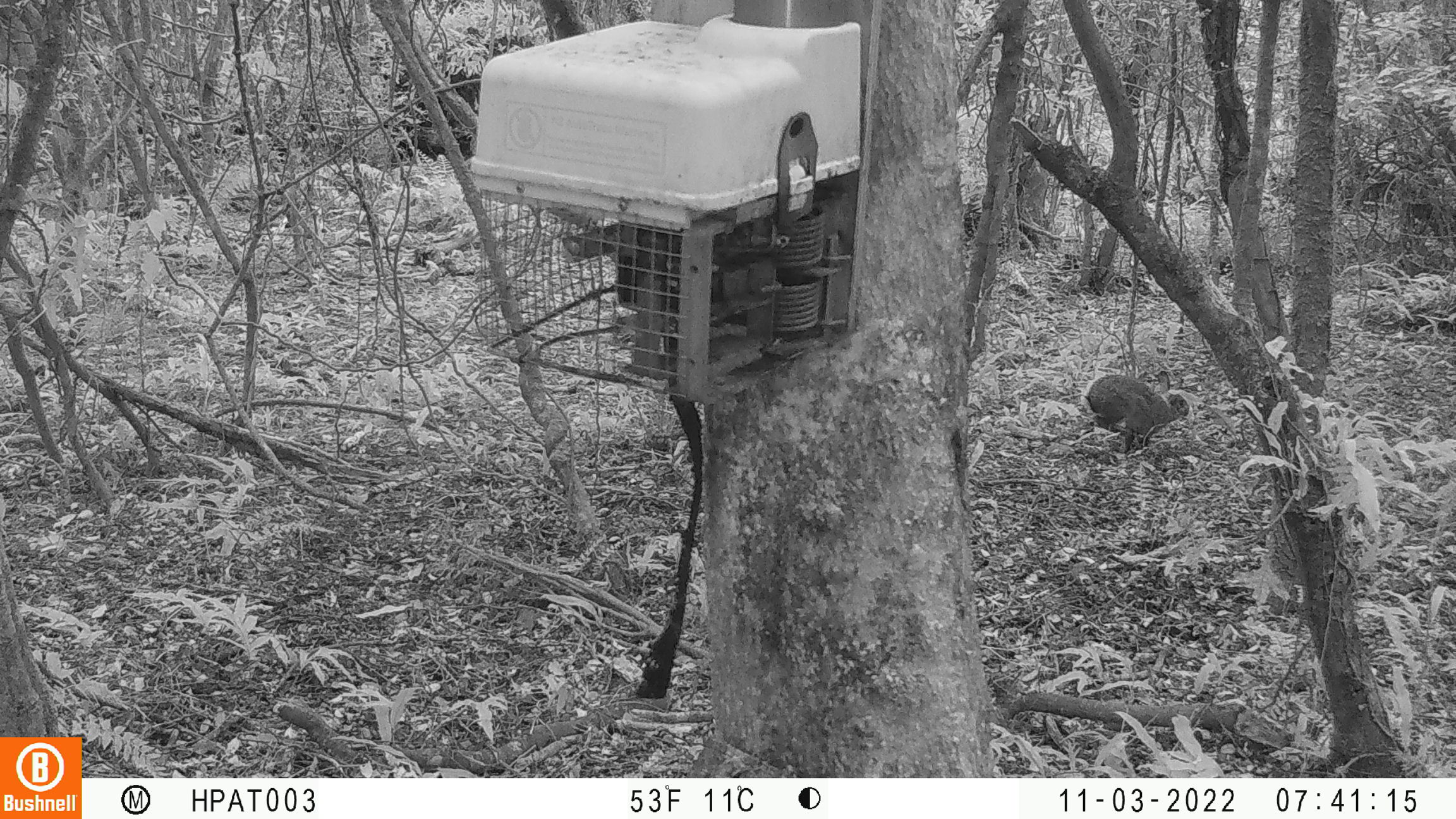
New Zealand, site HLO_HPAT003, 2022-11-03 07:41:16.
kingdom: Animalia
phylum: Chordata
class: Mammalia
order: Lagomorpha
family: Leporidae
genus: Oryctolagus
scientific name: Oryctolagus cuniculus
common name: european rabbit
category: rabbit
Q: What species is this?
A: Rabbit (european rabbit) (Oryctolagus cuniculus).